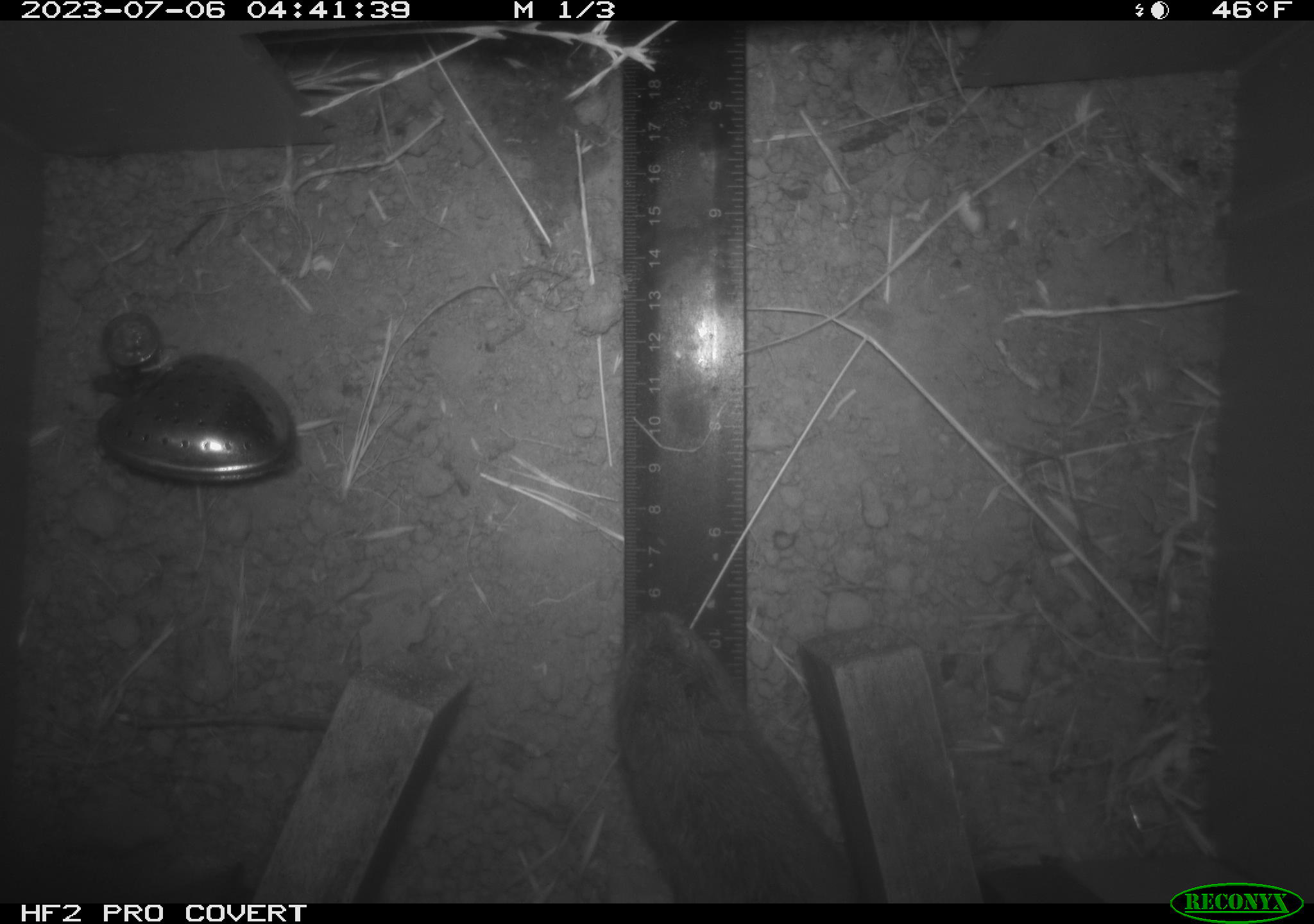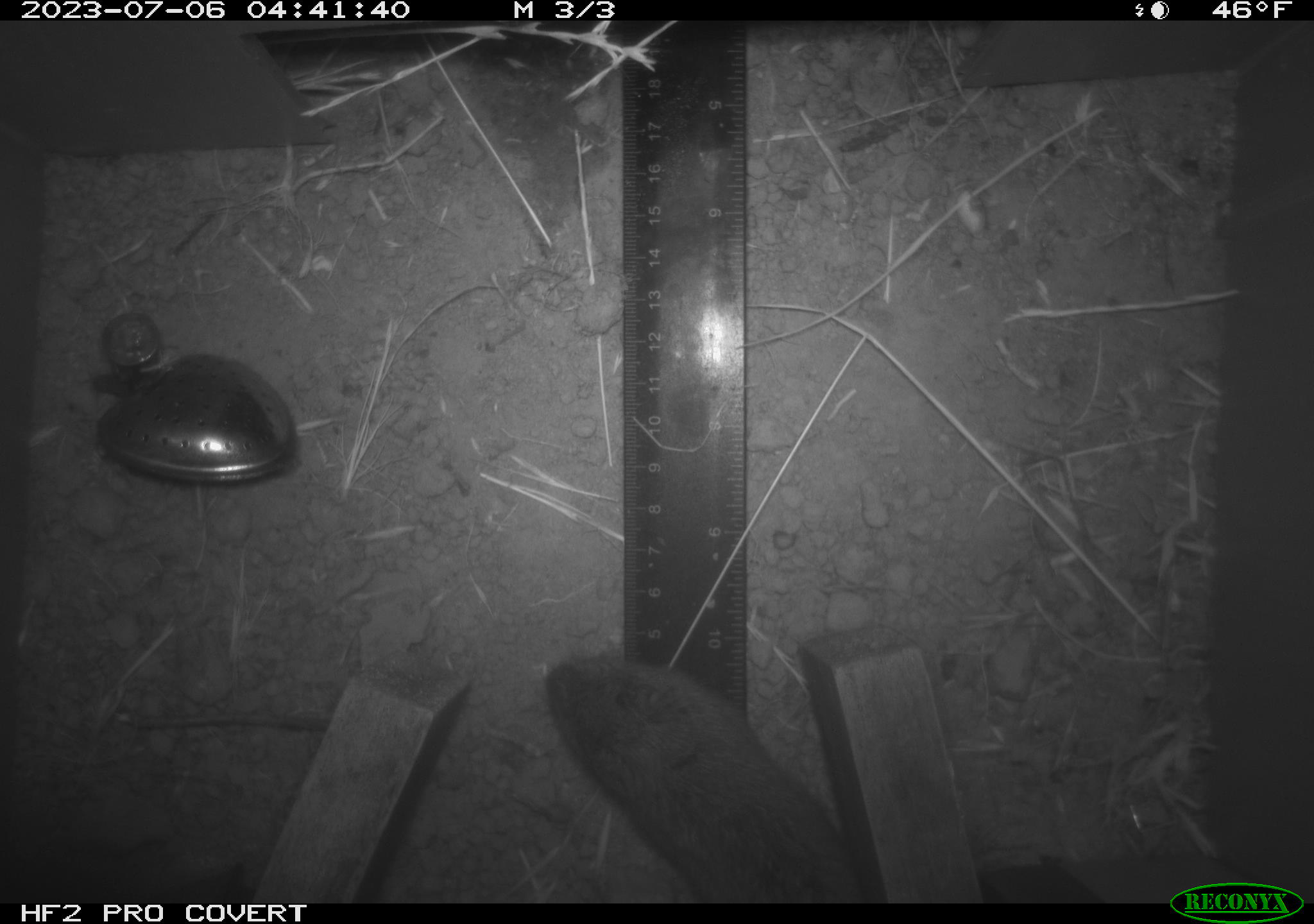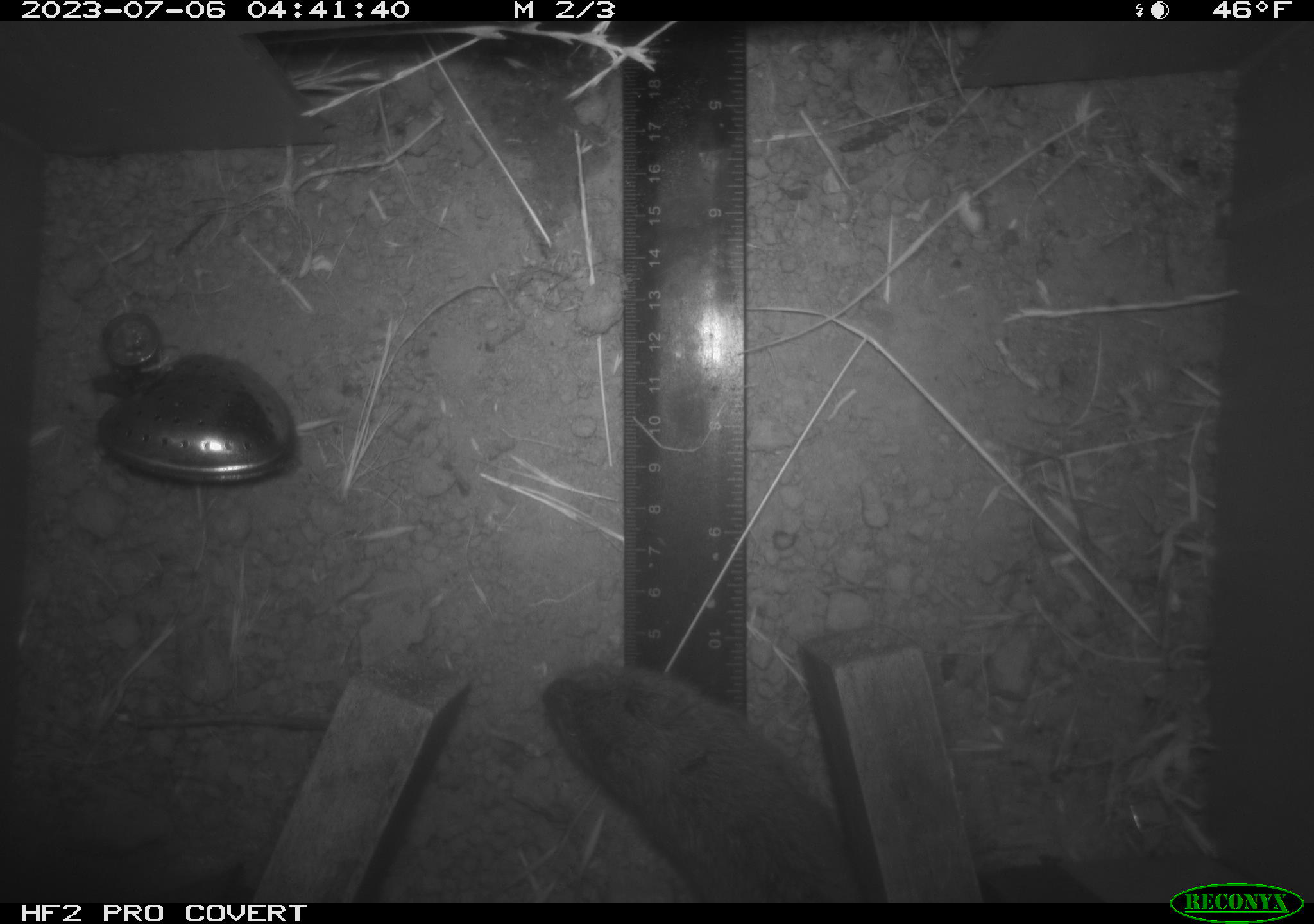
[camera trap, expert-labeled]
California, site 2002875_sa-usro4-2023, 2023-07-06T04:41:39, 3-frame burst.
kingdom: Animalia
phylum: Chordata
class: Mammalia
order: Rodentia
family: Cricetidae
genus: Microtus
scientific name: Microtus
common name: meadow vole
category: microtus species